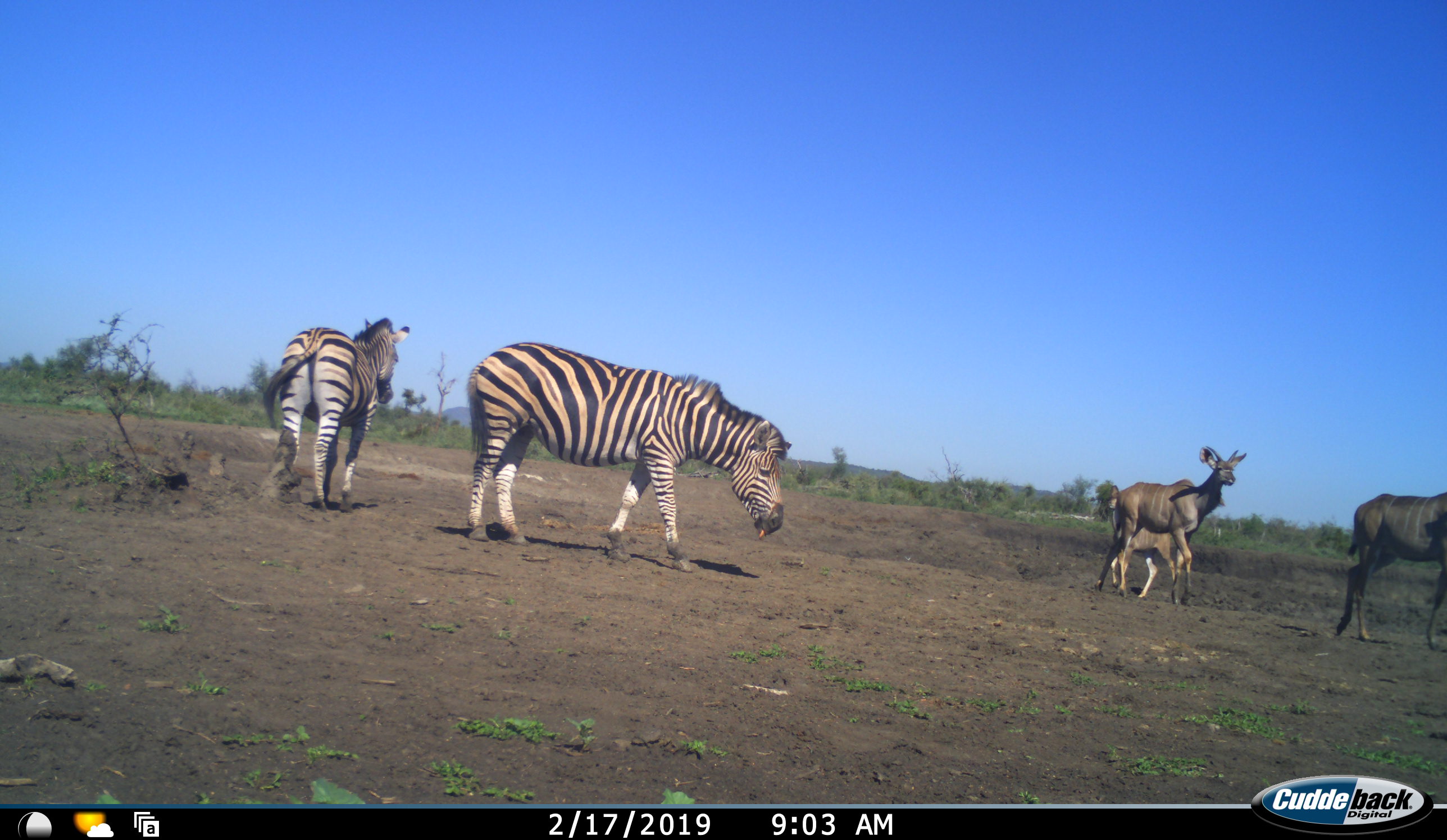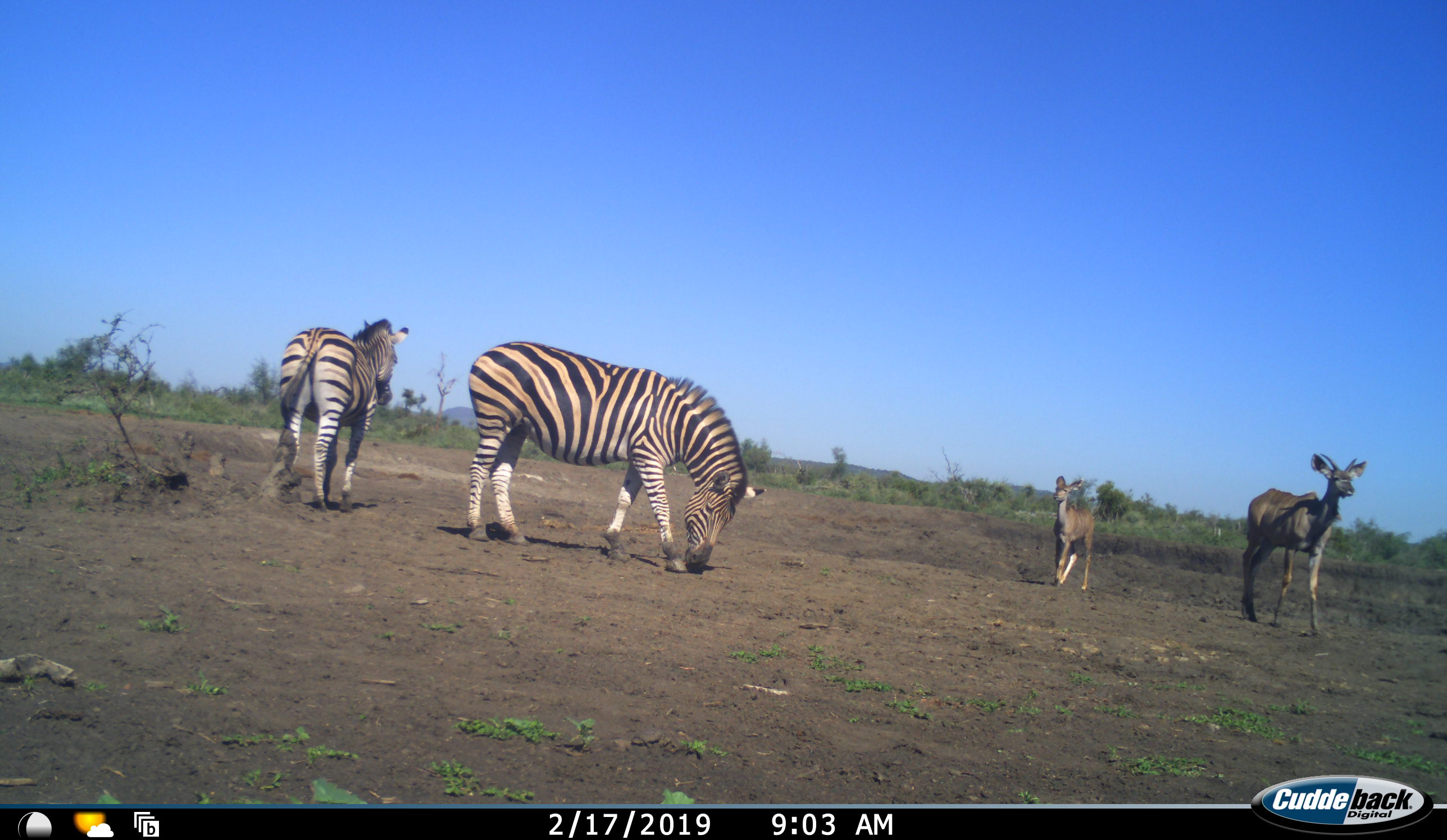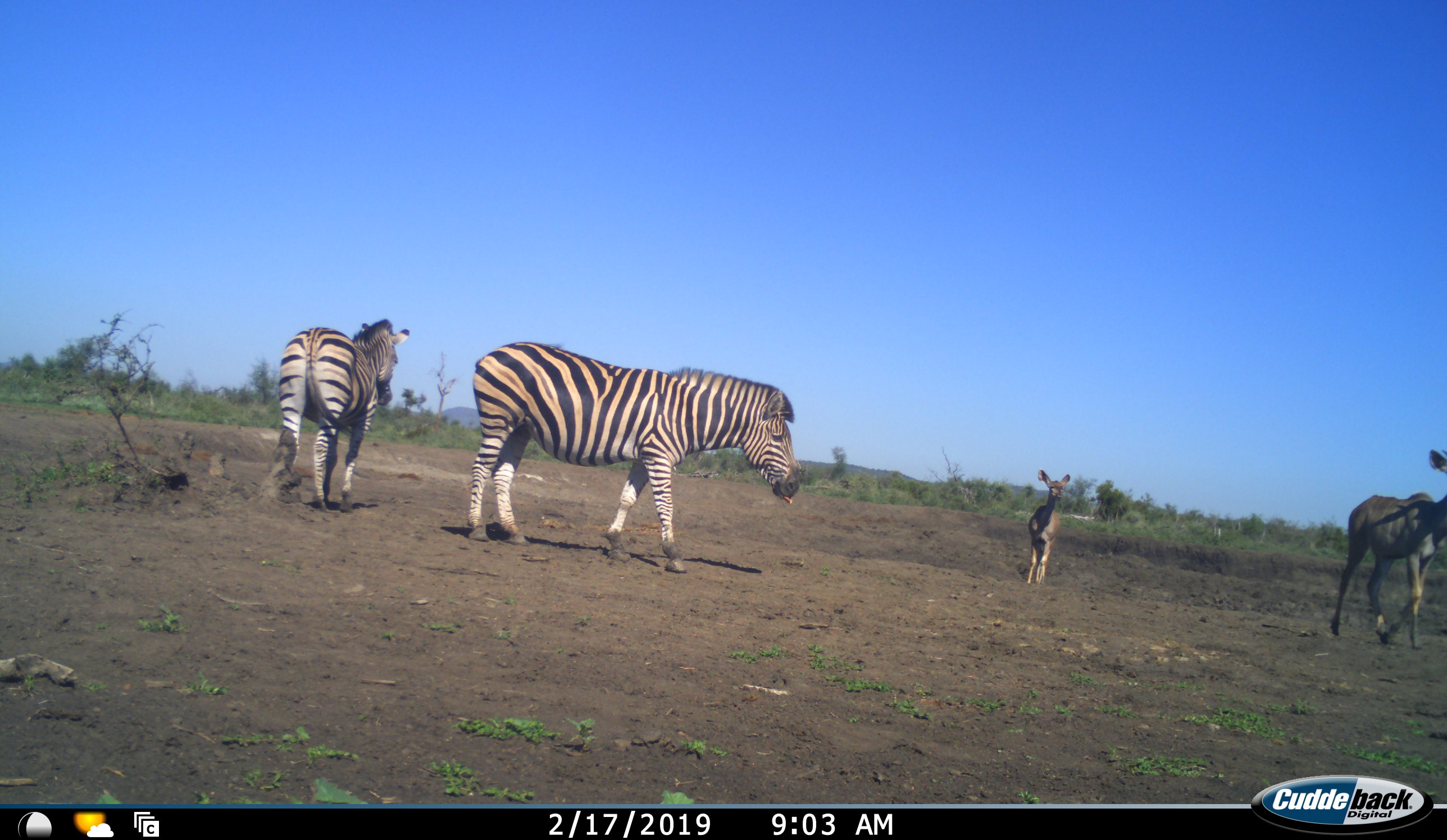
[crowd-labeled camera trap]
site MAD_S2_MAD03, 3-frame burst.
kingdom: Animalia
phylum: Chordata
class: Mammalia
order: Artiodactyla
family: Bovidae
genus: Tragelaphus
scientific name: Tragelaphus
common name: kudu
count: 3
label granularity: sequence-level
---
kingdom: Animalia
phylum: Chordata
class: Mammalia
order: Perissodactyla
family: Equidae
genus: Equus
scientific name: Equus quagga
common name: plains zebra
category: zebraplains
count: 2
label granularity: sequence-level